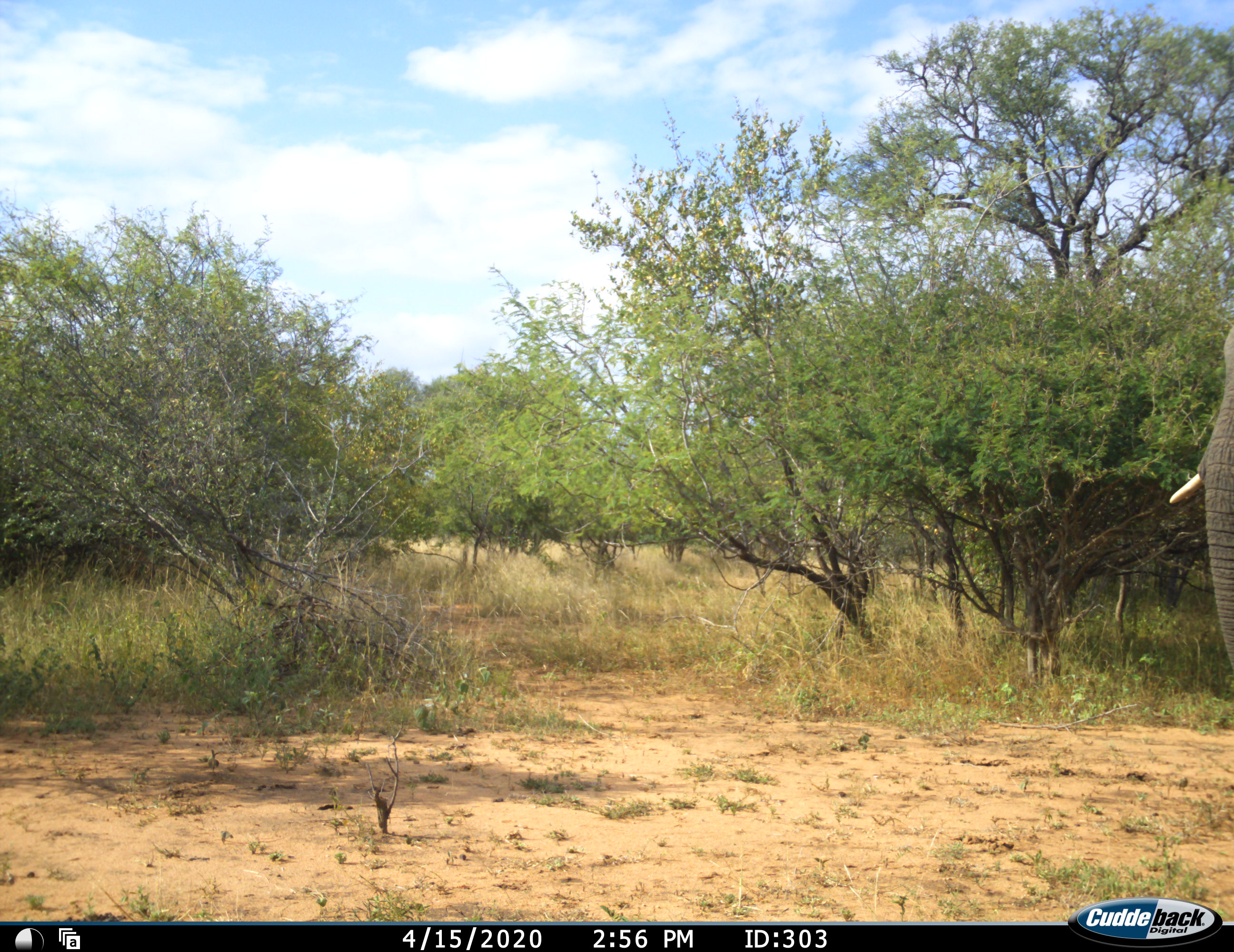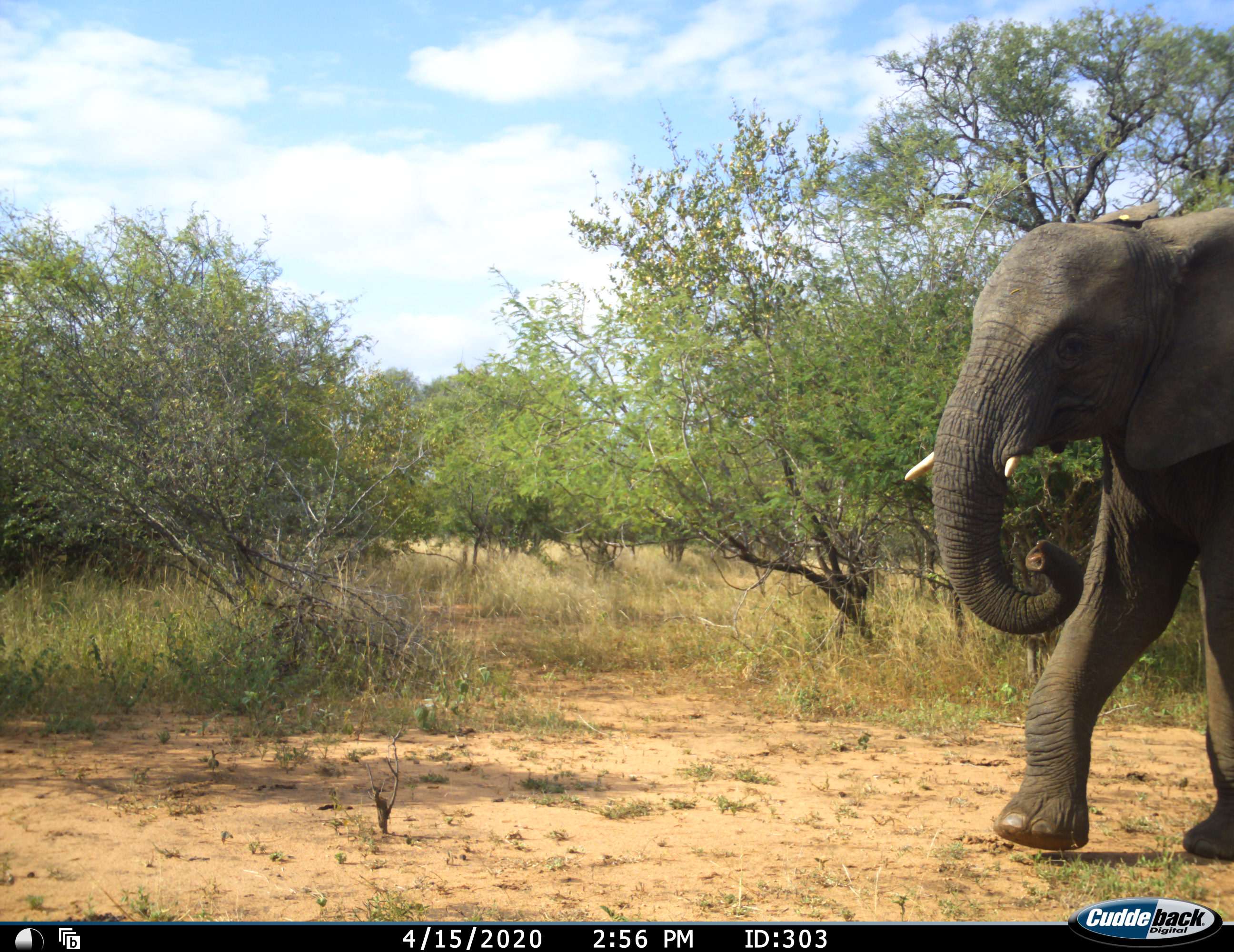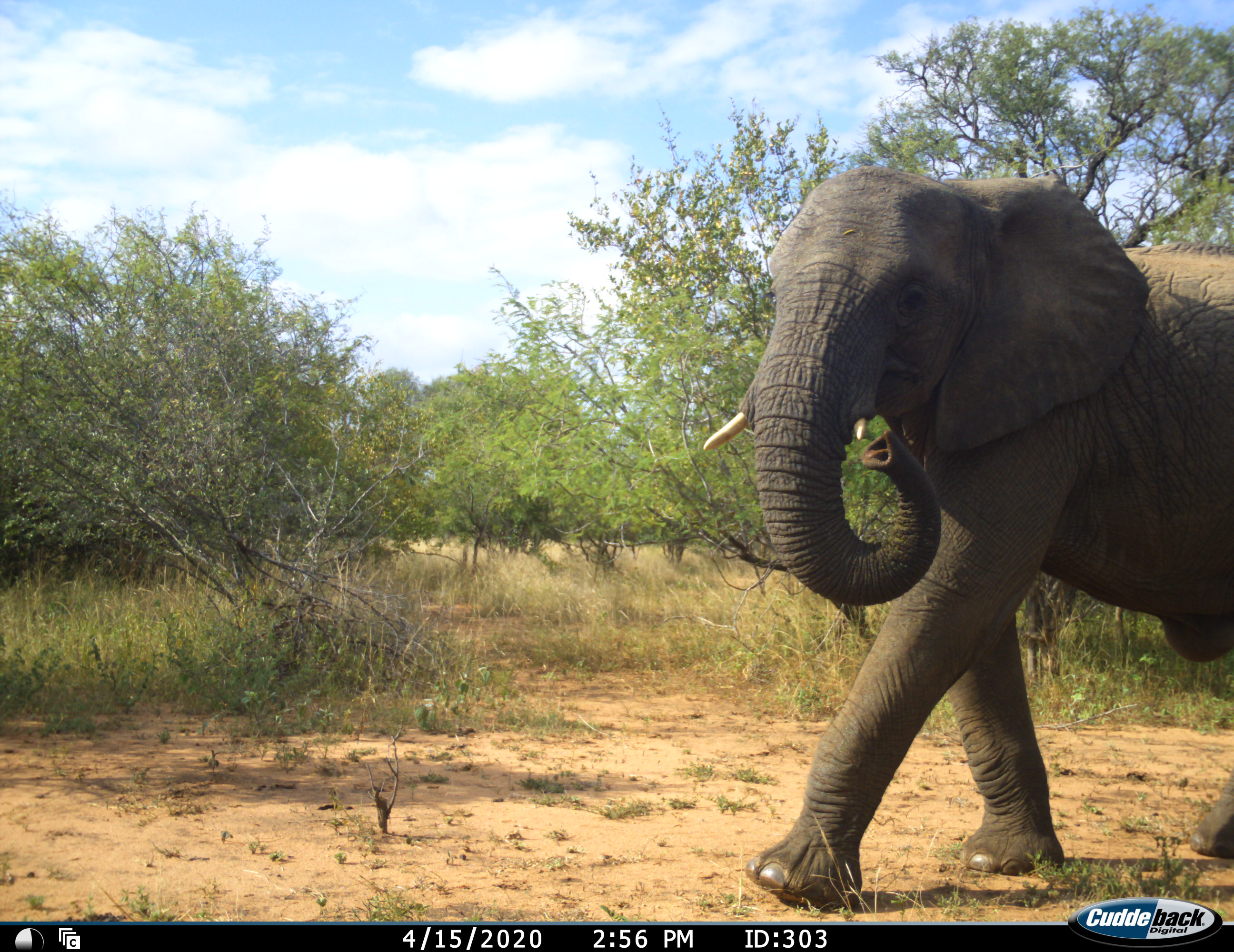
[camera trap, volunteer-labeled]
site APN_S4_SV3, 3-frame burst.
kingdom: Animalia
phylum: Chordata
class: Mammalia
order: Proboscidea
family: Elephantidae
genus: Loxodonta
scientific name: Loxodonta africana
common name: african bush elephant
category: elephant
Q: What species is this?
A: Elephant (african bush elephant) (Loxodonta africana).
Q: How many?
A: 1.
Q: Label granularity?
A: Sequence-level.